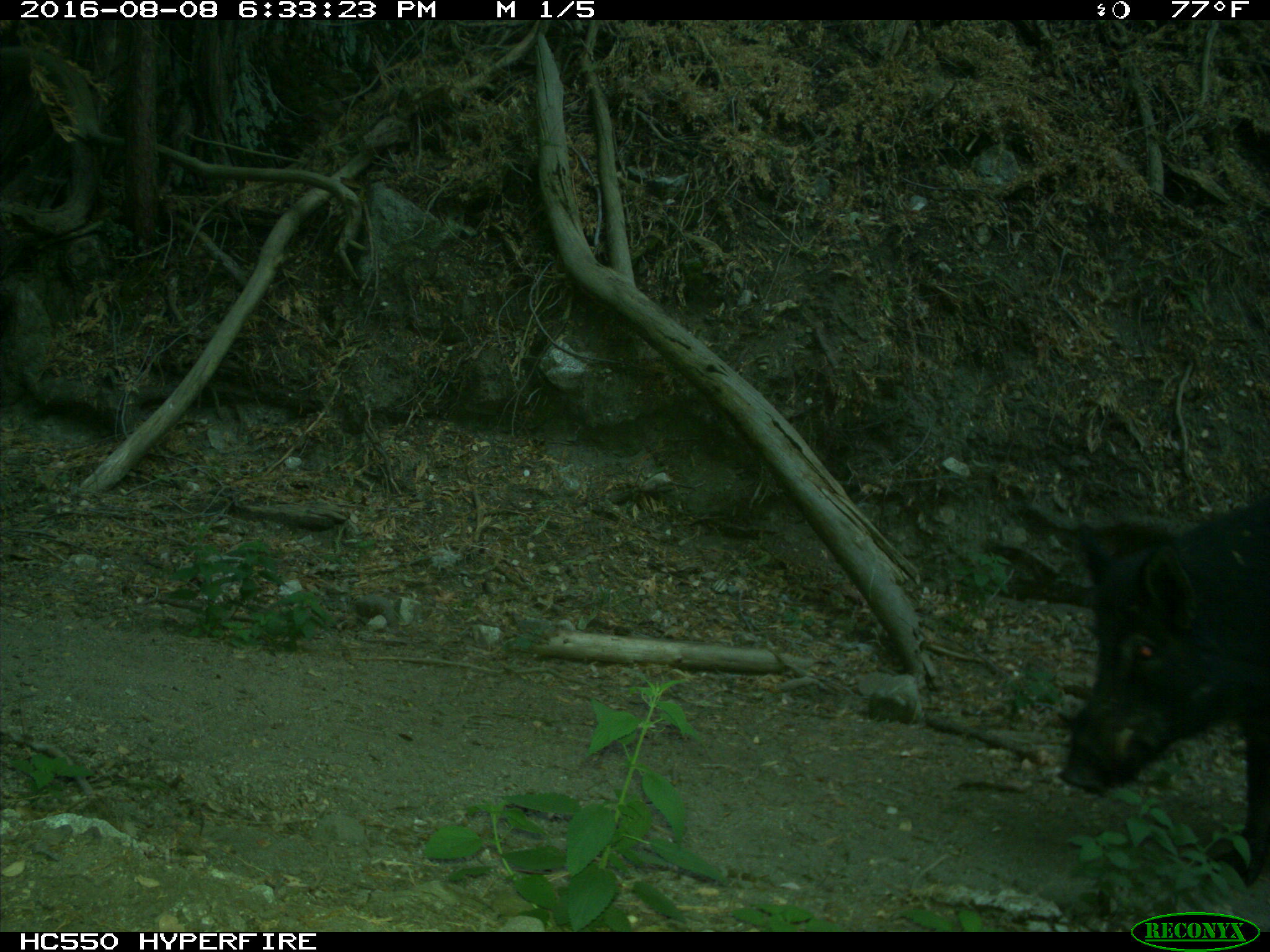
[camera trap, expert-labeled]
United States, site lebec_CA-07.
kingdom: Animalia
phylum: Chordata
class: Mammalia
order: Artiodactyla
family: Suidae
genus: Sus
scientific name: Sus scrofa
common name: wild boar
Sus scrofa (wild boar).